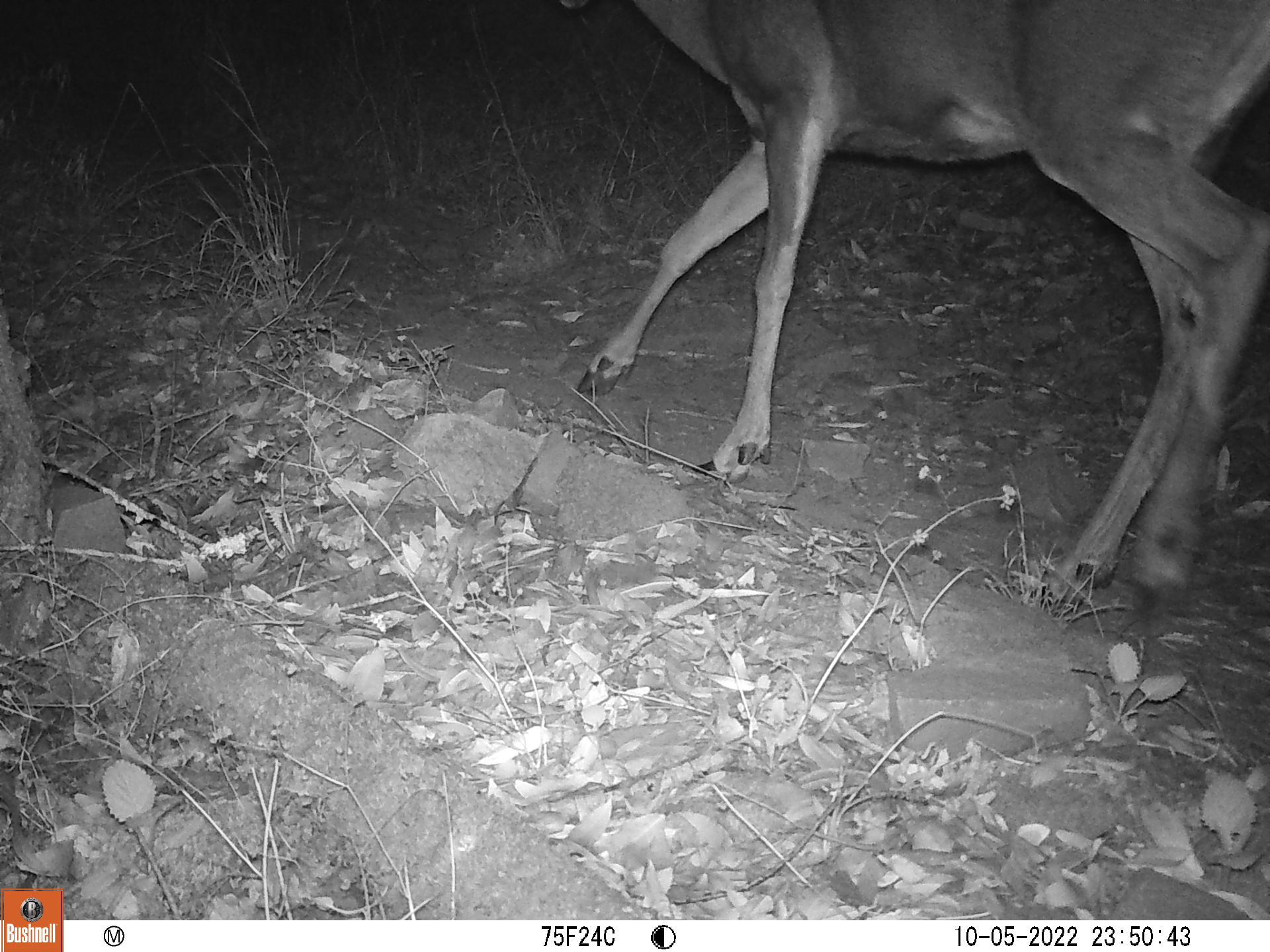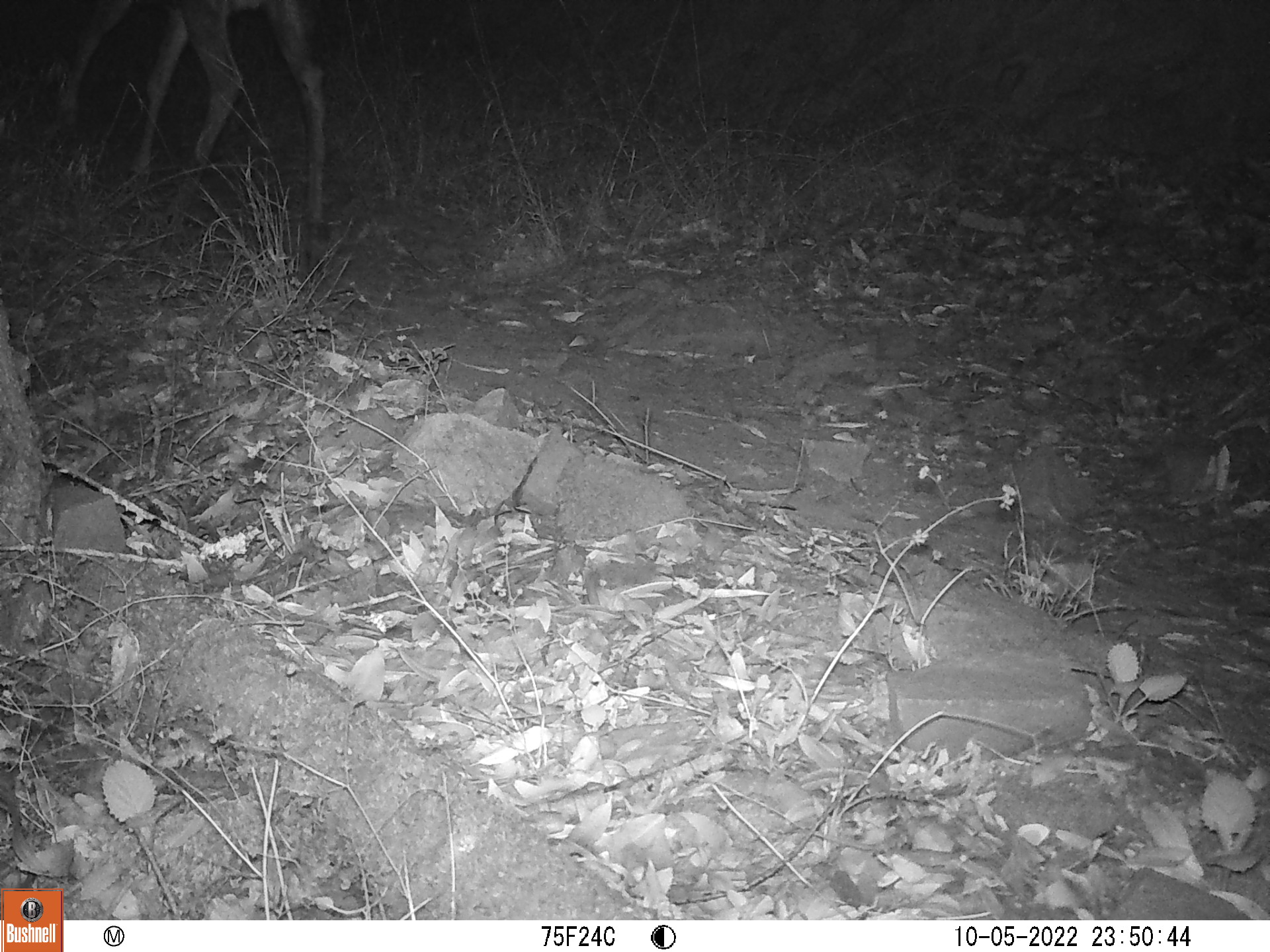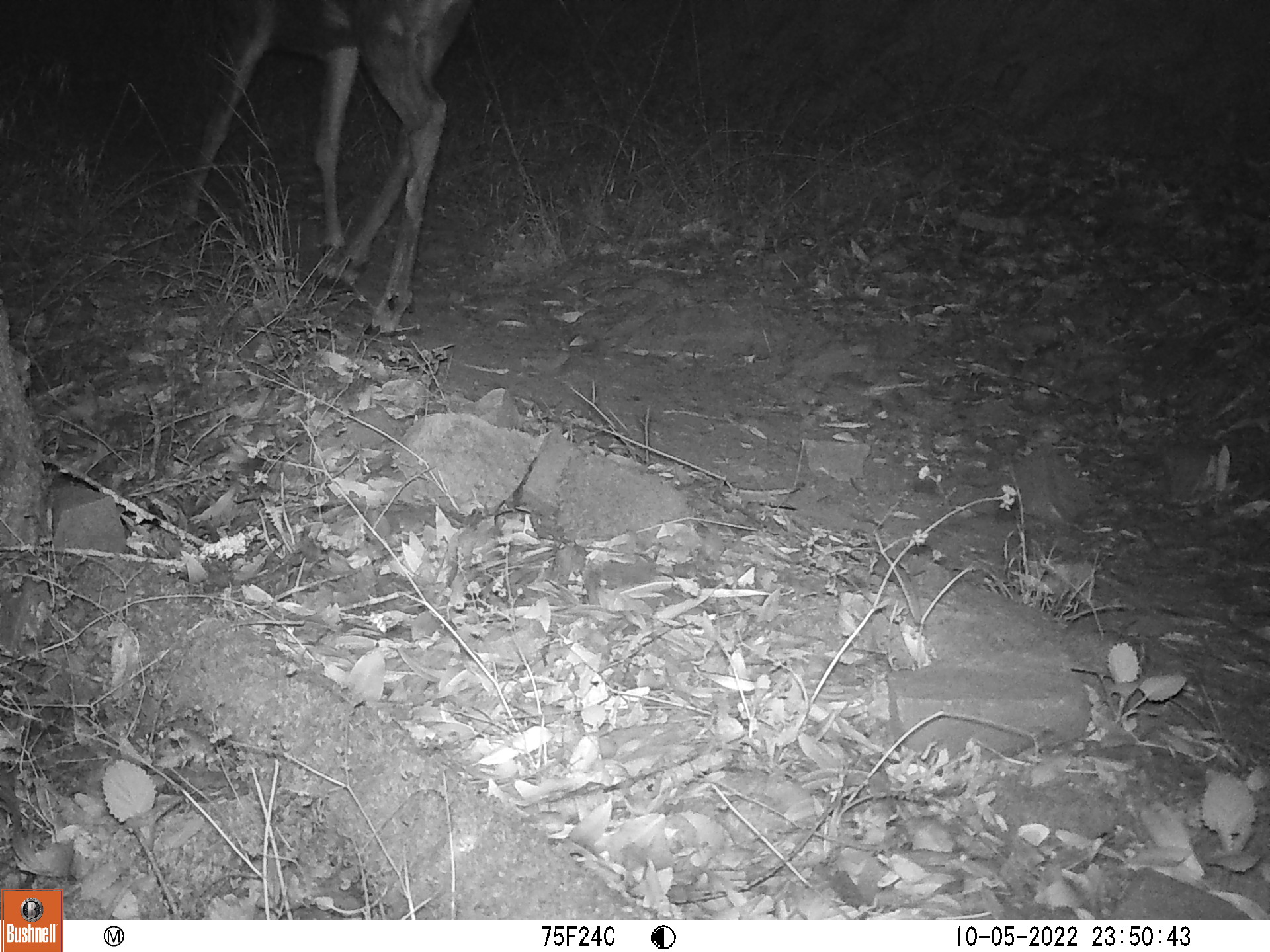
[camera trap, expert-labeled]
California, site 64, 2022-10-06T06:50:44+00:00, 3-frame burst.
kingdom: Animalia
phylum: Chordata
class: Mammalia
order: Artiodactyla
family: Cervidae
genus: Odocoileus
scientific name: Odocoileus hemionus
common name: mule deer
Mule deer (Odocoileus hemionus).